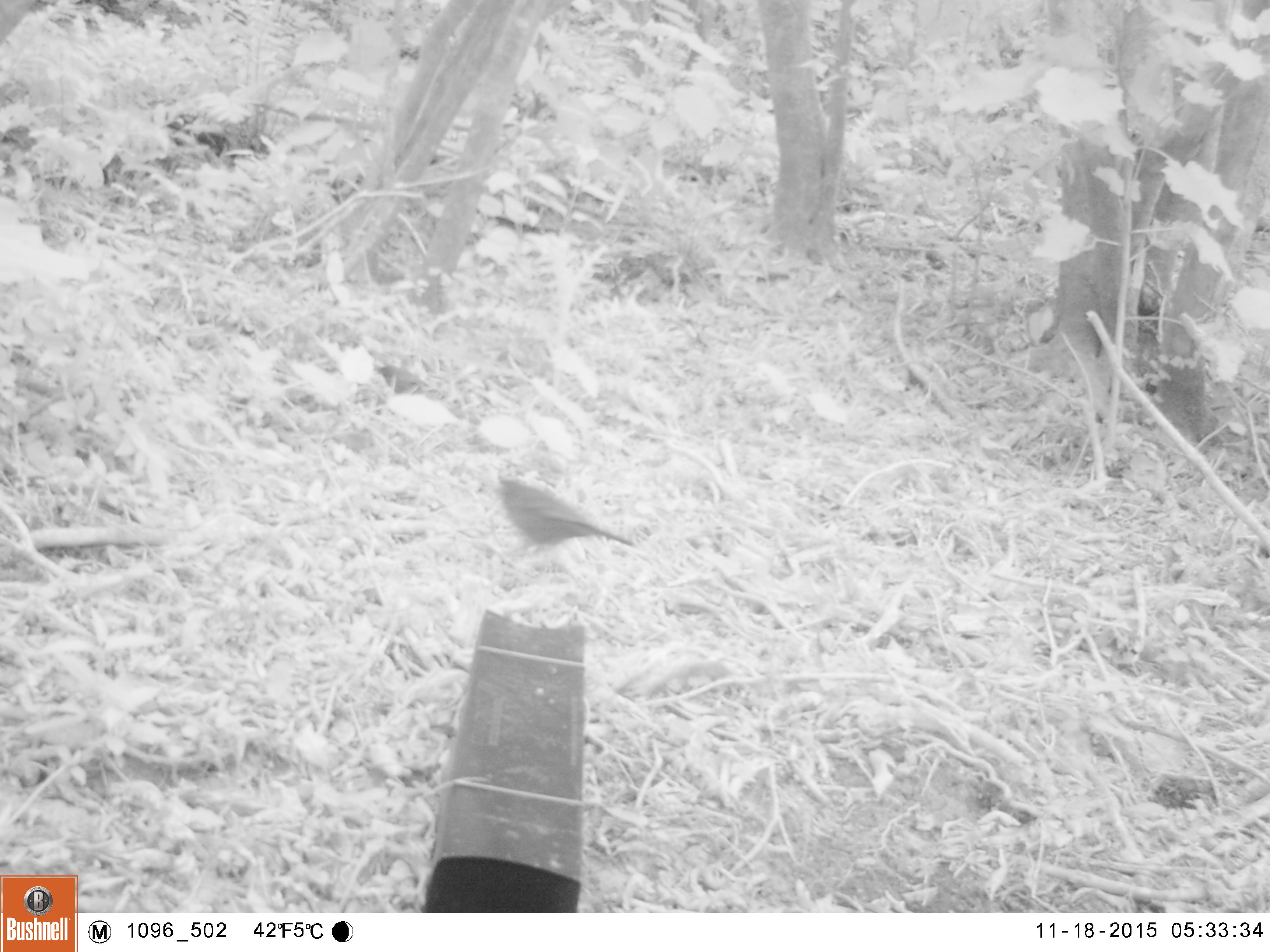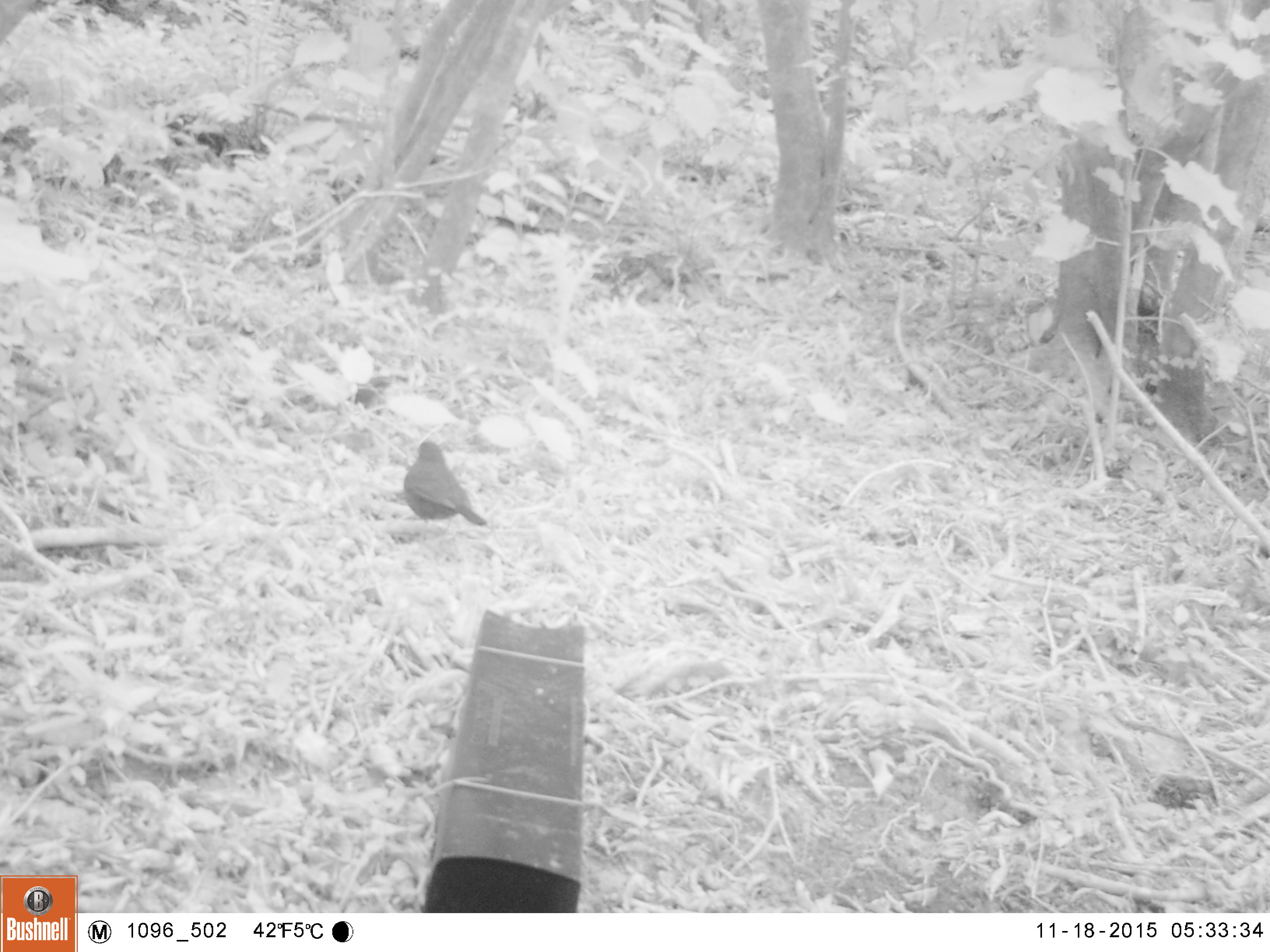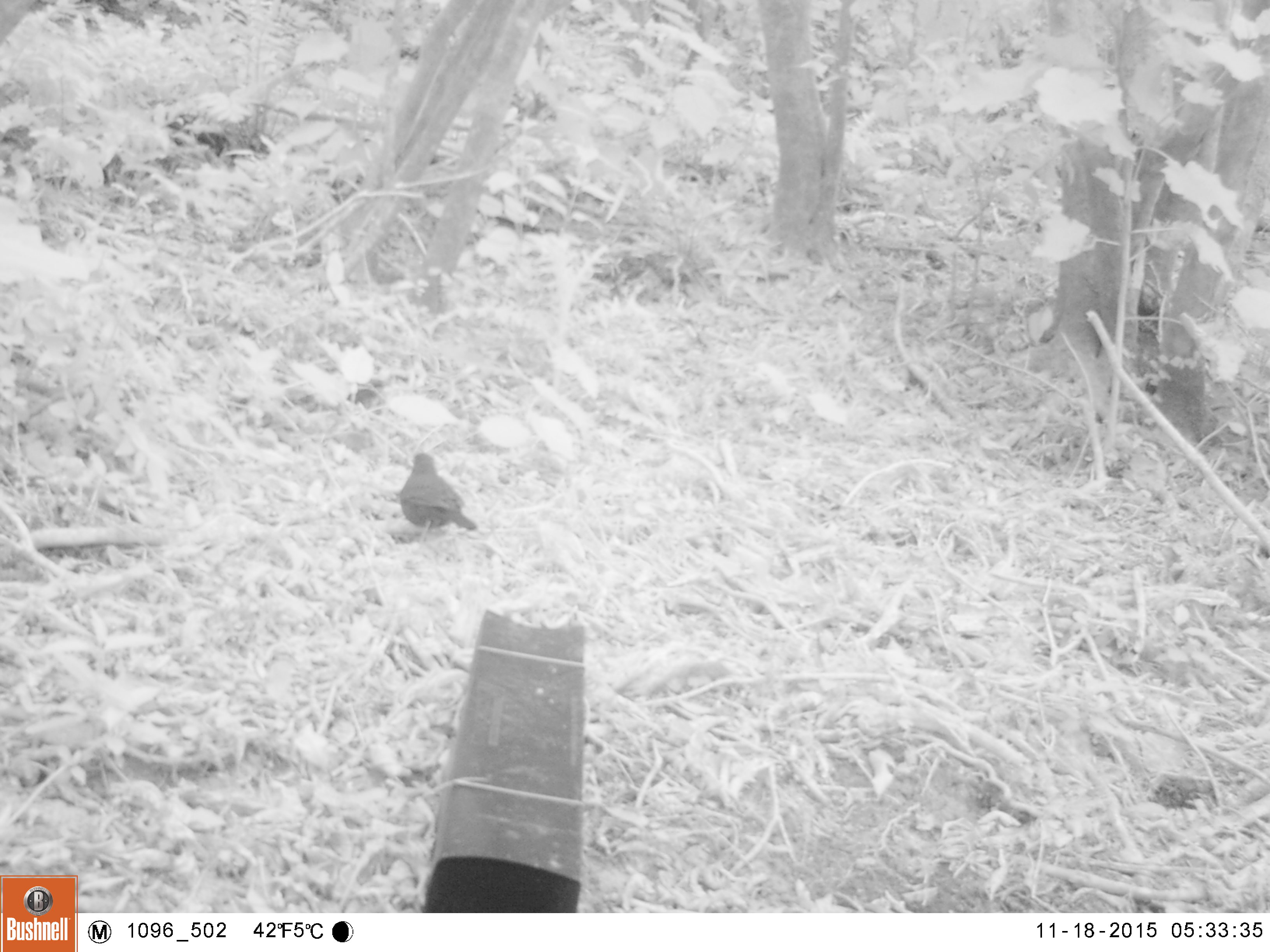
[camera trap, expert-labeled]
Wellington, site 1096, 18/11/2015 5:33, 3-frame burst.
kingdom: Animalia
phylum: Chordata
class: Aves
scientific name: Aves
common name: bird